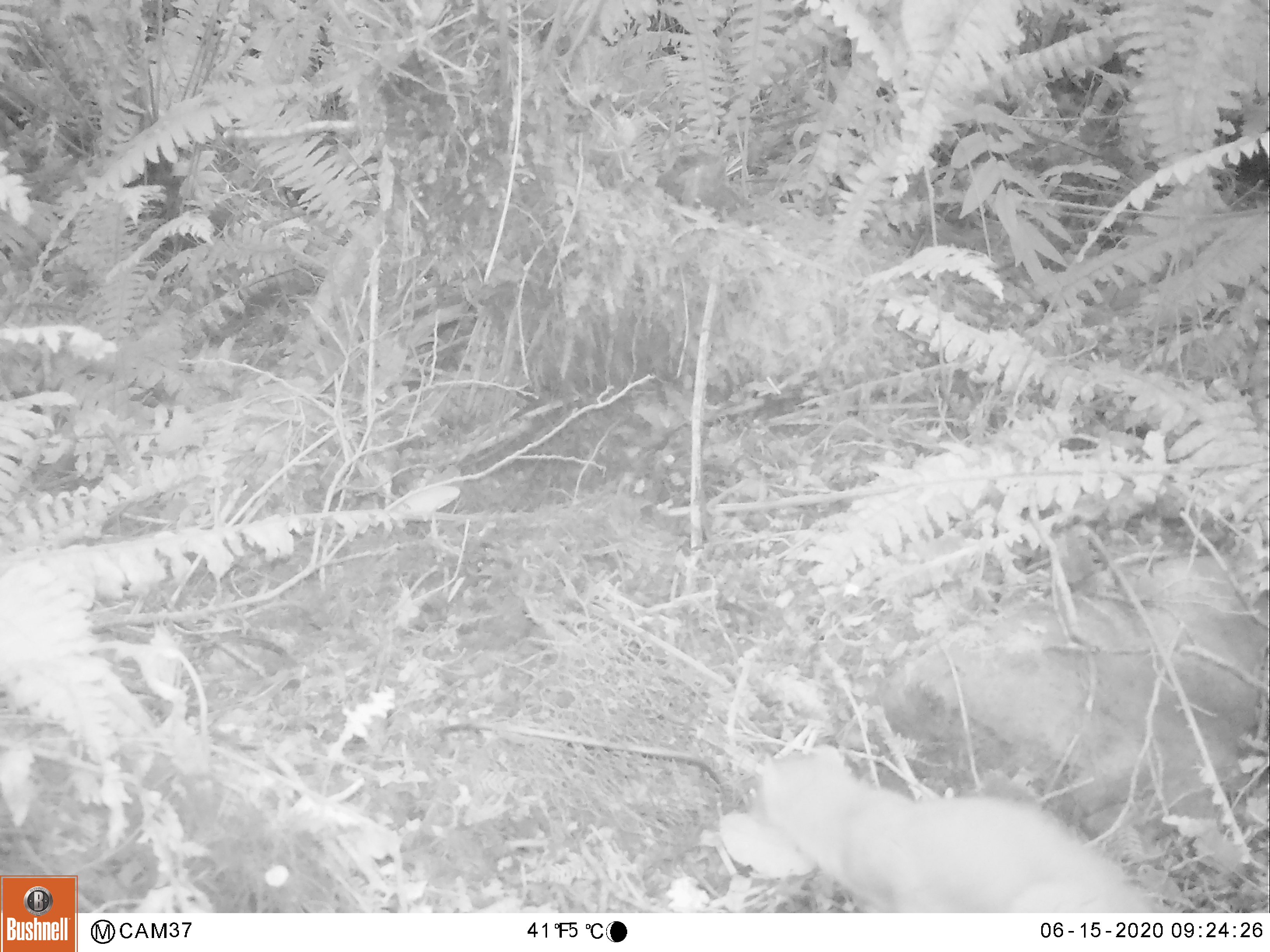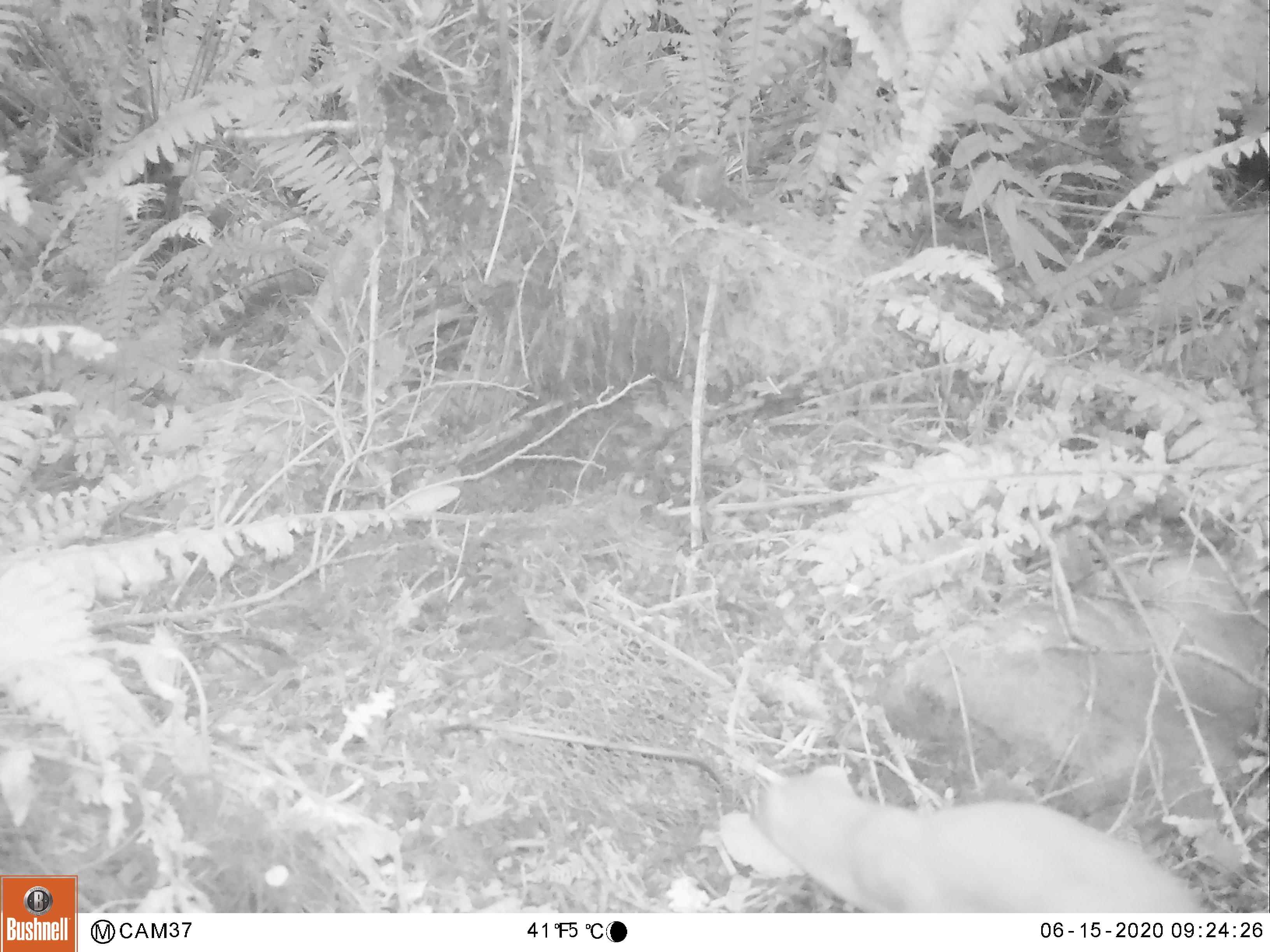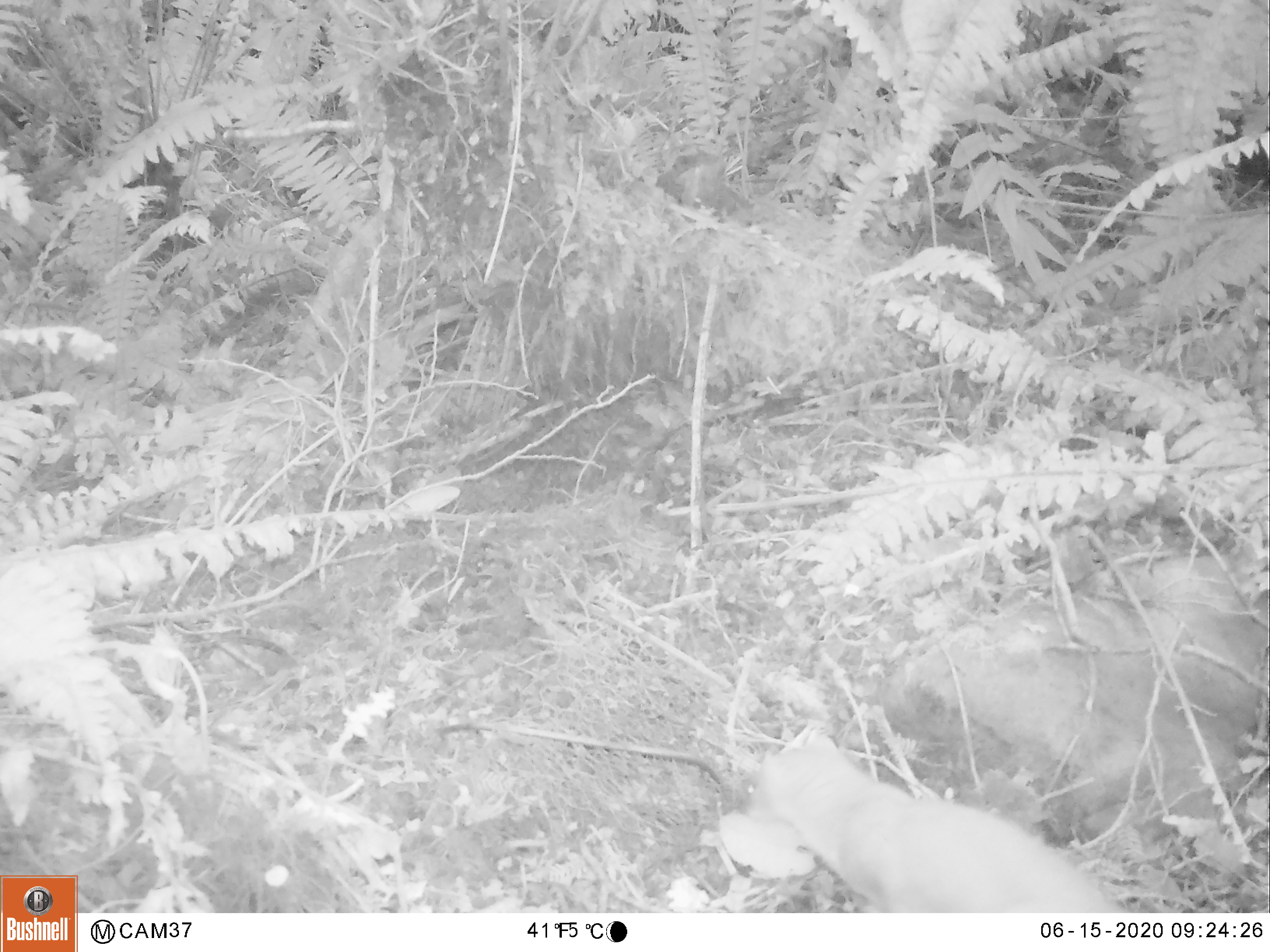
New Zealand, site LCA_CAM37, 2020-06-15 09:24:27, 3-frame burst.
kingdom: Animalia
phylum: Chordata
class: Mammalia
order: Carnivora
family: Mustelidae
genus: Mustela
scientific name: Mustela erminea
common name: stoat